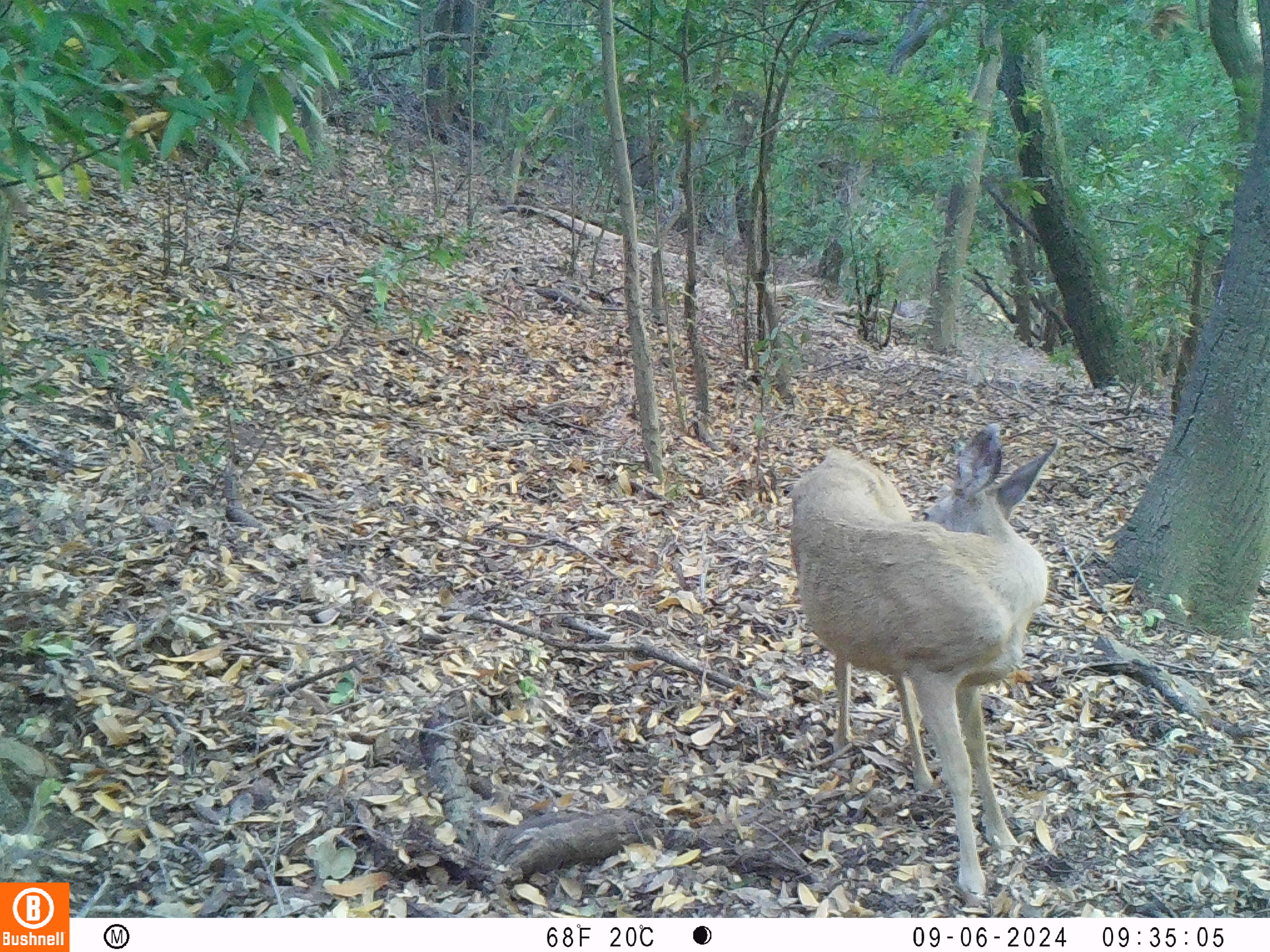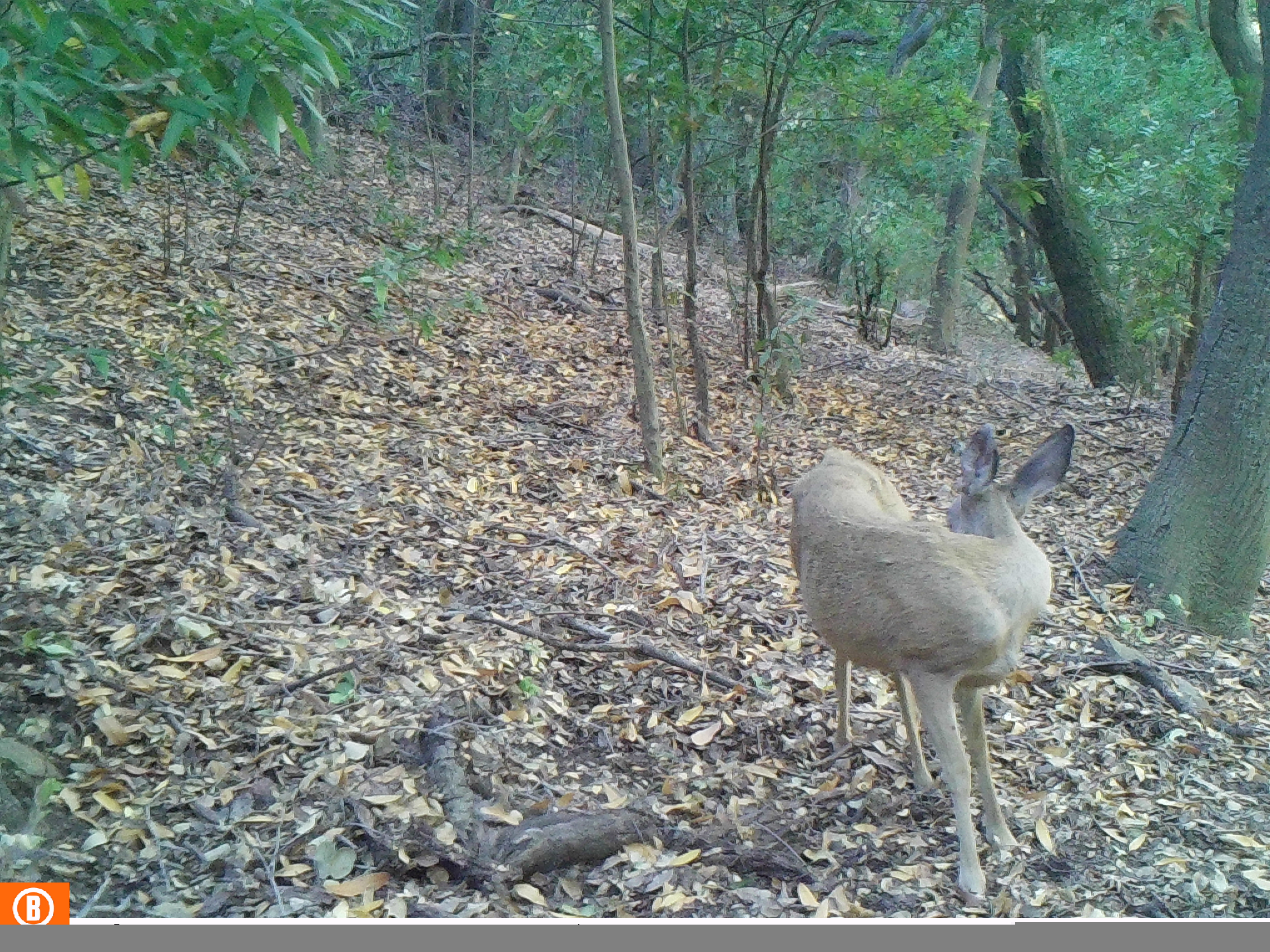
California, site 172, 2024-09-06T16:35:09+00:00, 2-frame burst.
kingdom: Animalia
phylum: Chordata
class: Mammalia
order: Artiodactyla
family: Cervidae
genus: Odocoileus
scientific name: Odocoileus hemionus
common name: mule deer